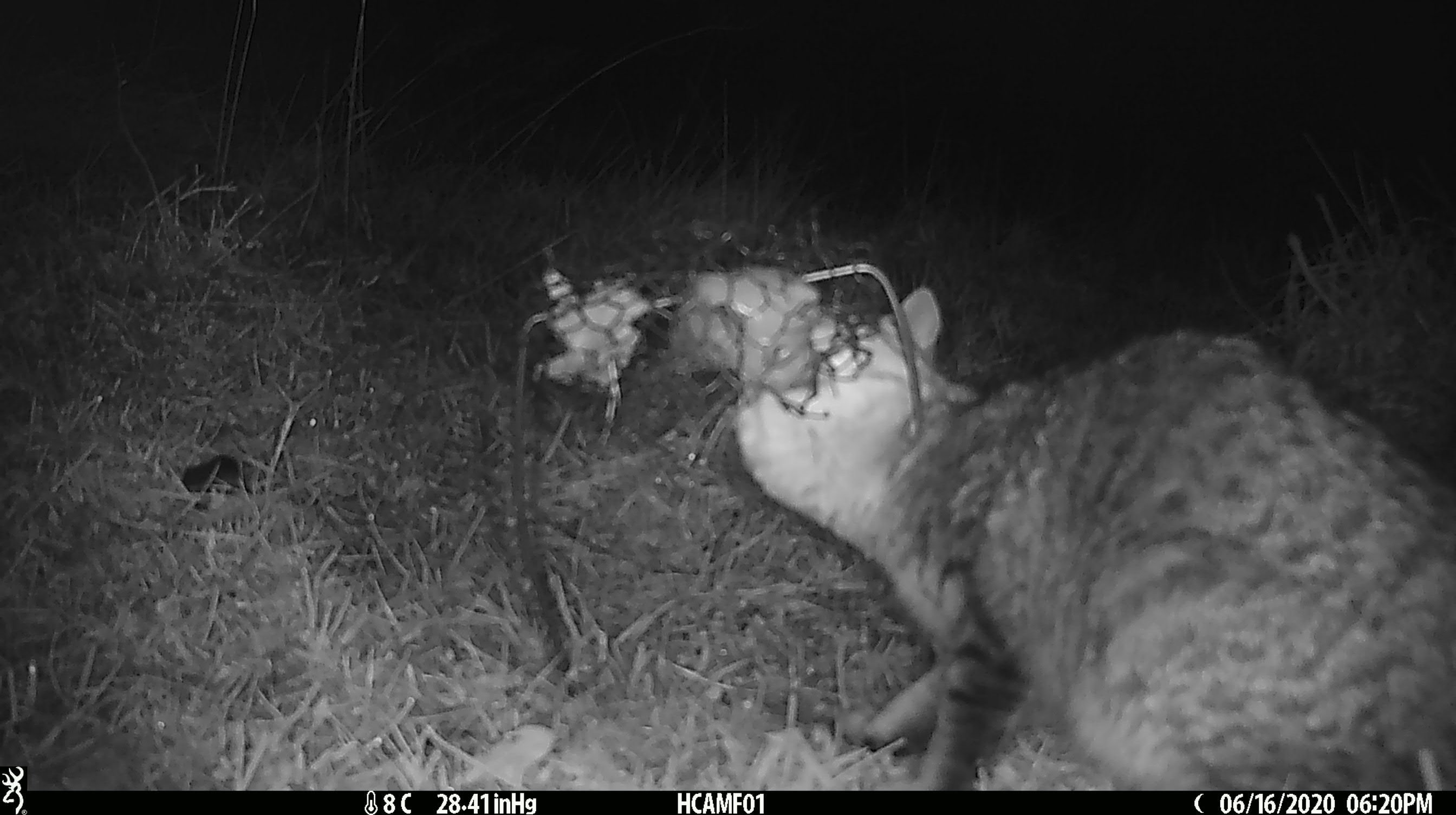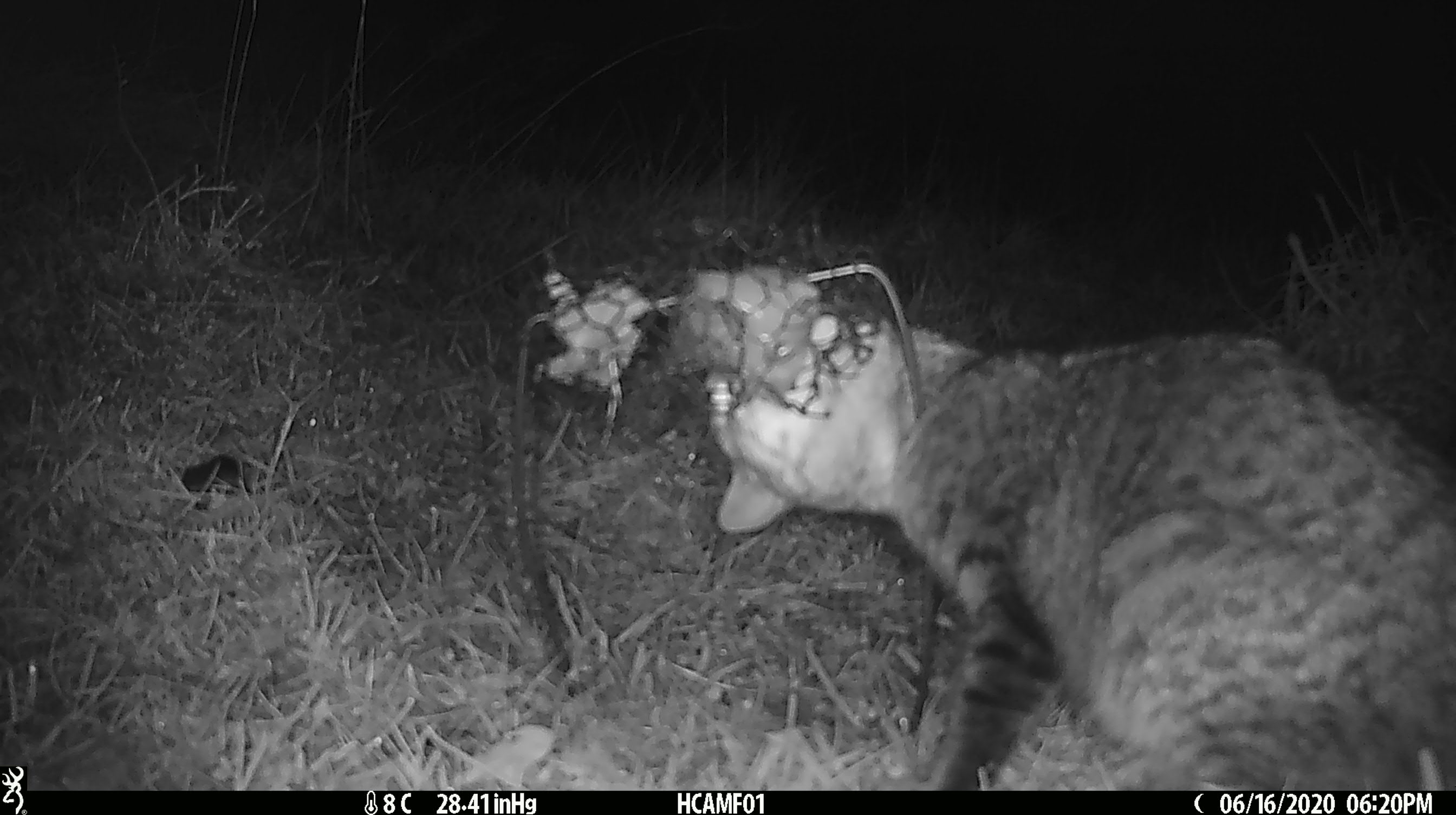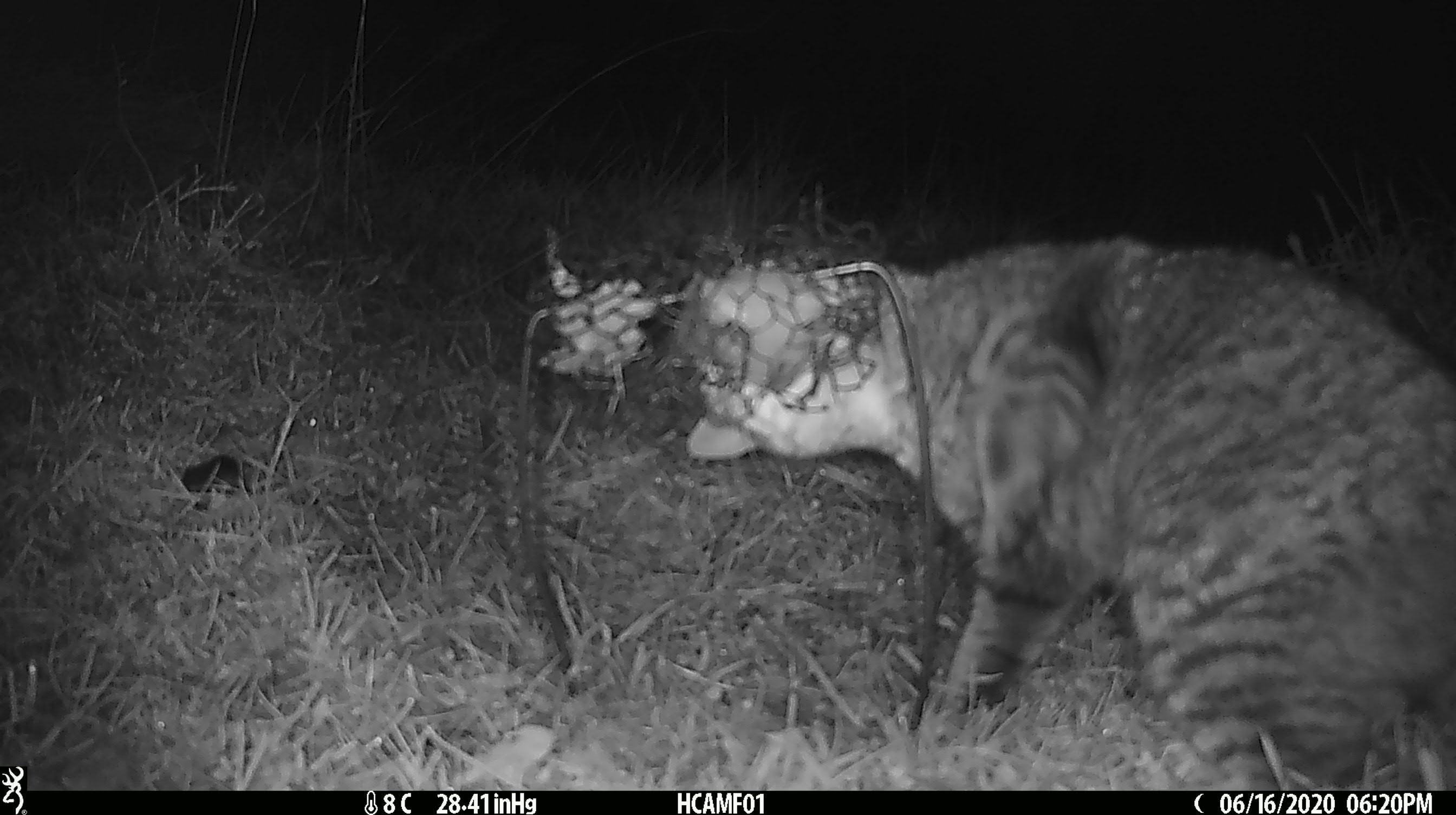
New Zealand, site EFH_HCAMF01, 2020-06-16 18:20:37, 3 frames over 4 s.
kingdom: Animalia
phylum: Chordata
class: Mammalia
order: Carnivora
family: Felidae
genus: Felis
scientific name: Felis catus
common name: domestic cat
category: cat